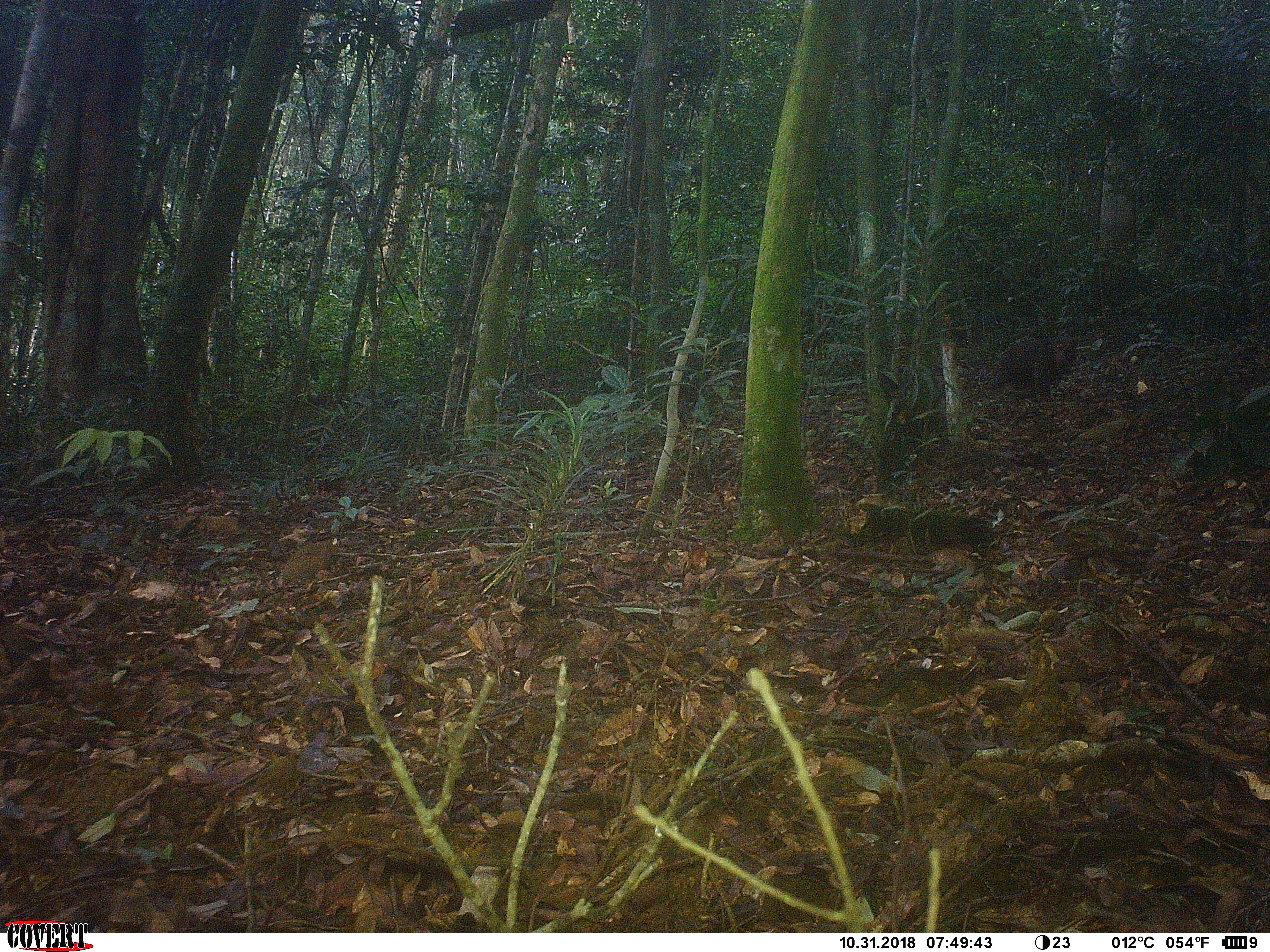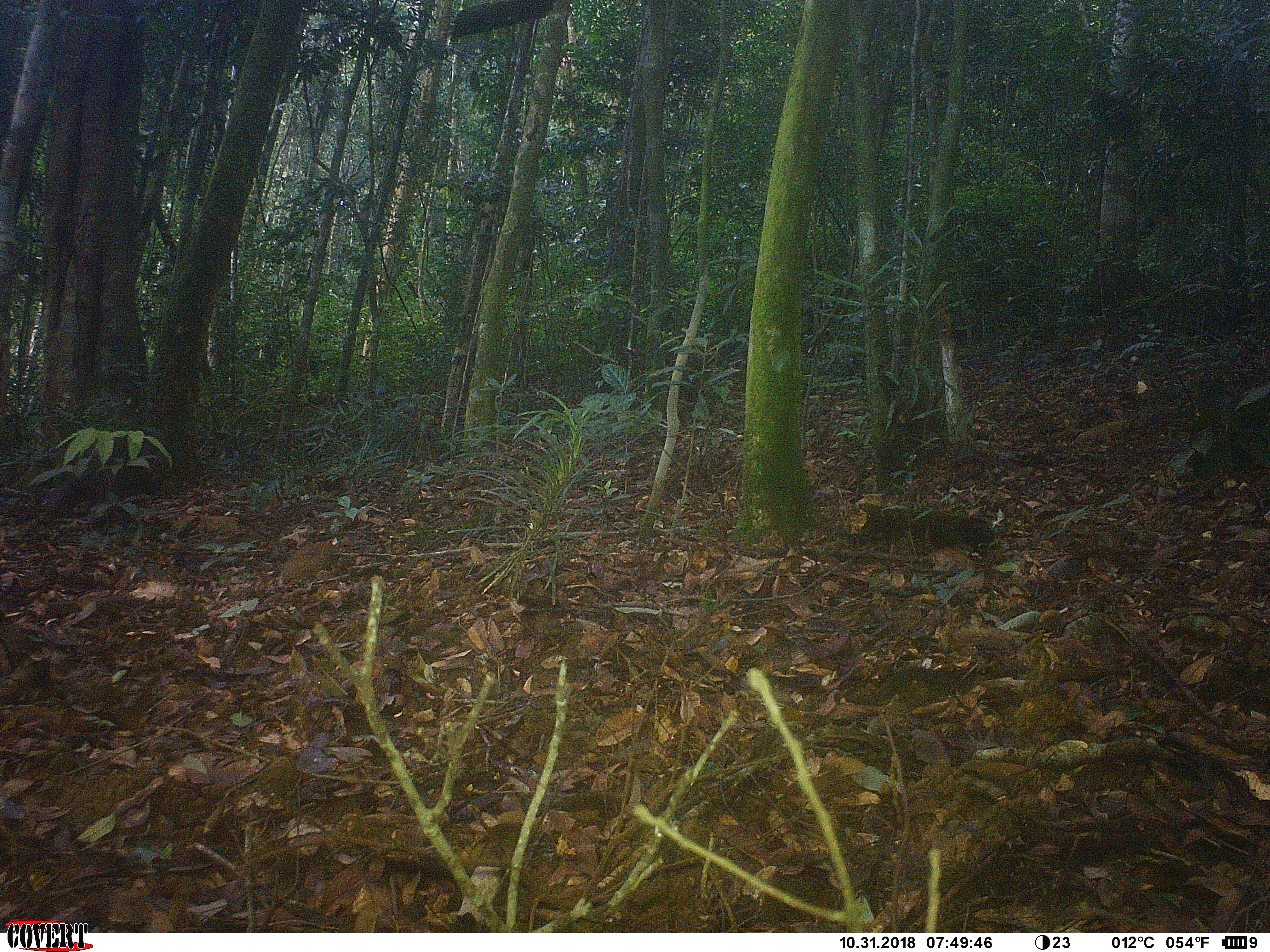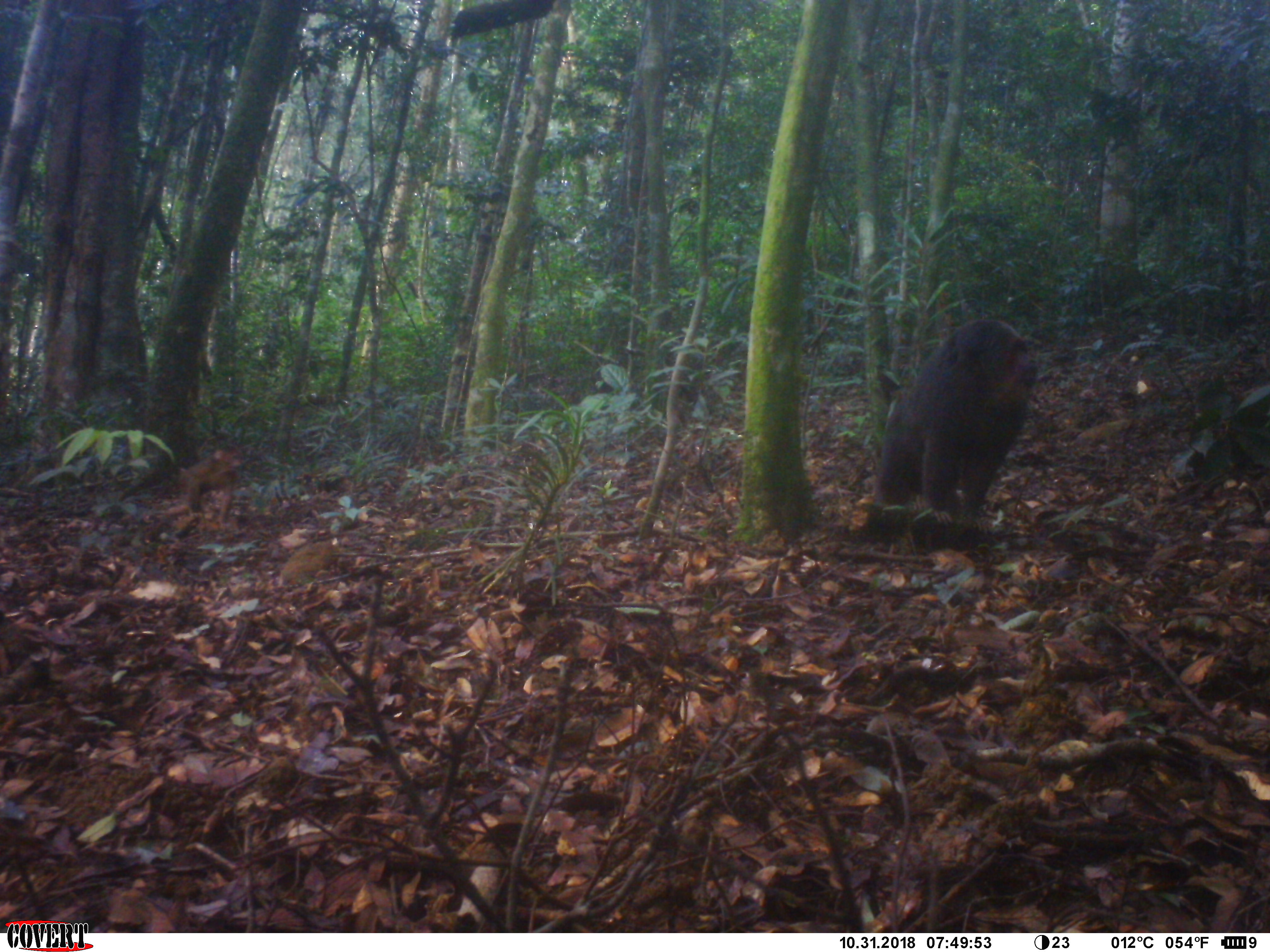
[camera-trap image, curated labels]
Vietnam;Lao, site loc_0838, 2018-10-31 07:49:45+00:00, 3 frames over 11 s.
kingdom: Animalia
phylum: Chordata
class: Mammalia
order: Primates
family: Cercopithecidae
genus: Macaca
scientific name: Macaca arctoides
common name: stump-tailed macaque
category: stump tailed macaque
Stump tailed macaque (stump-tailed macaque) (Macaca arctoides). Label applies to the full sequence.